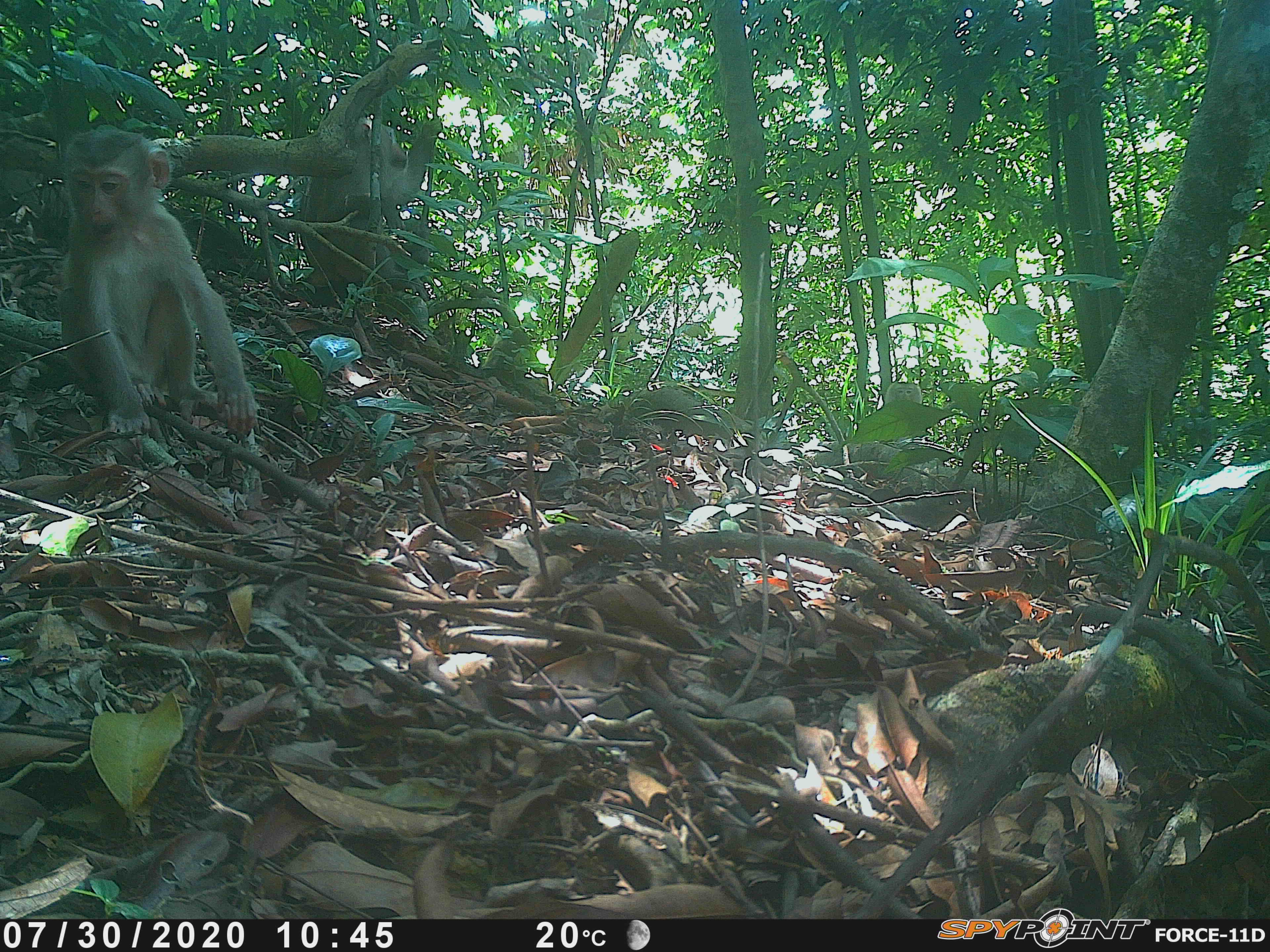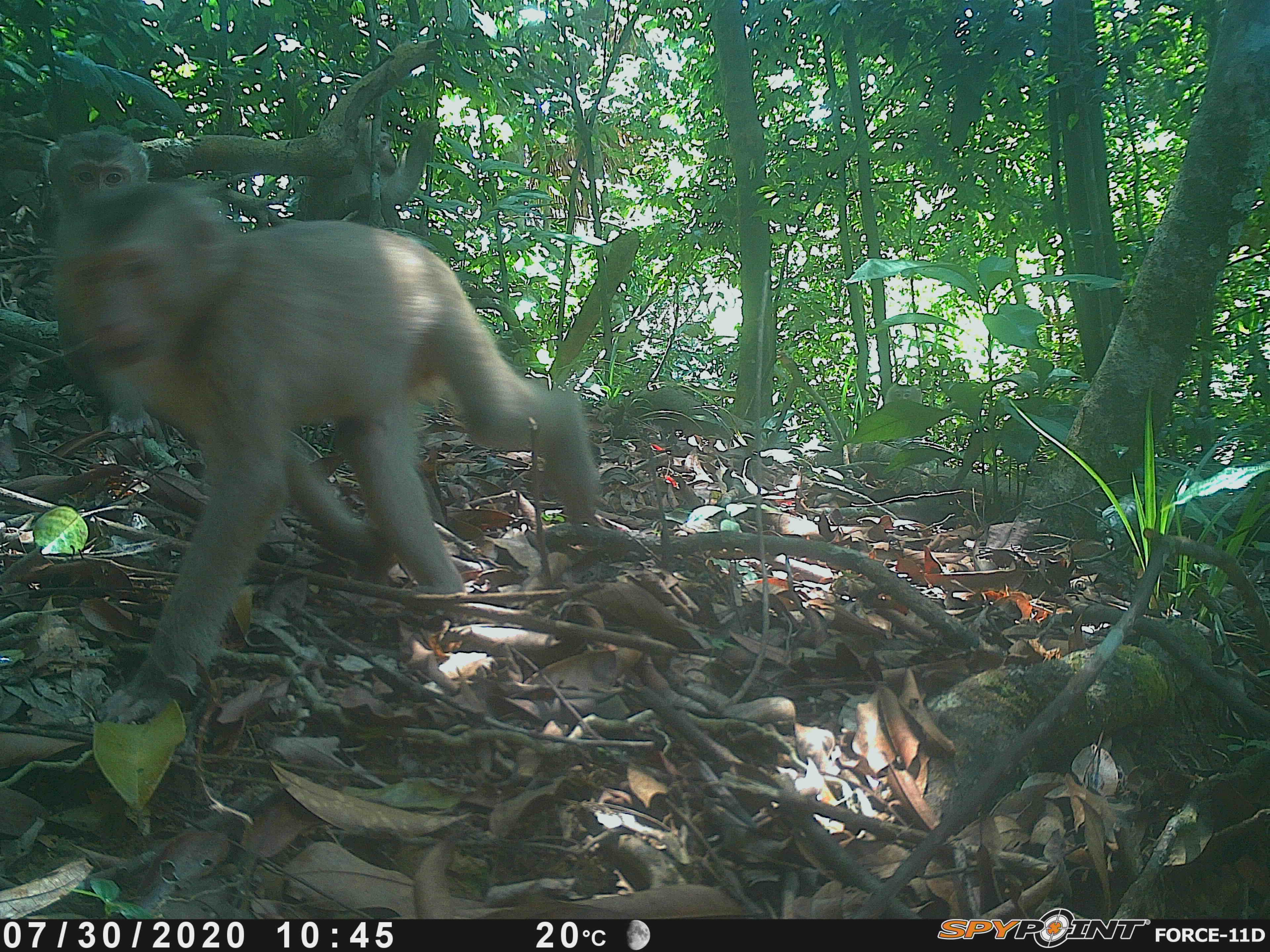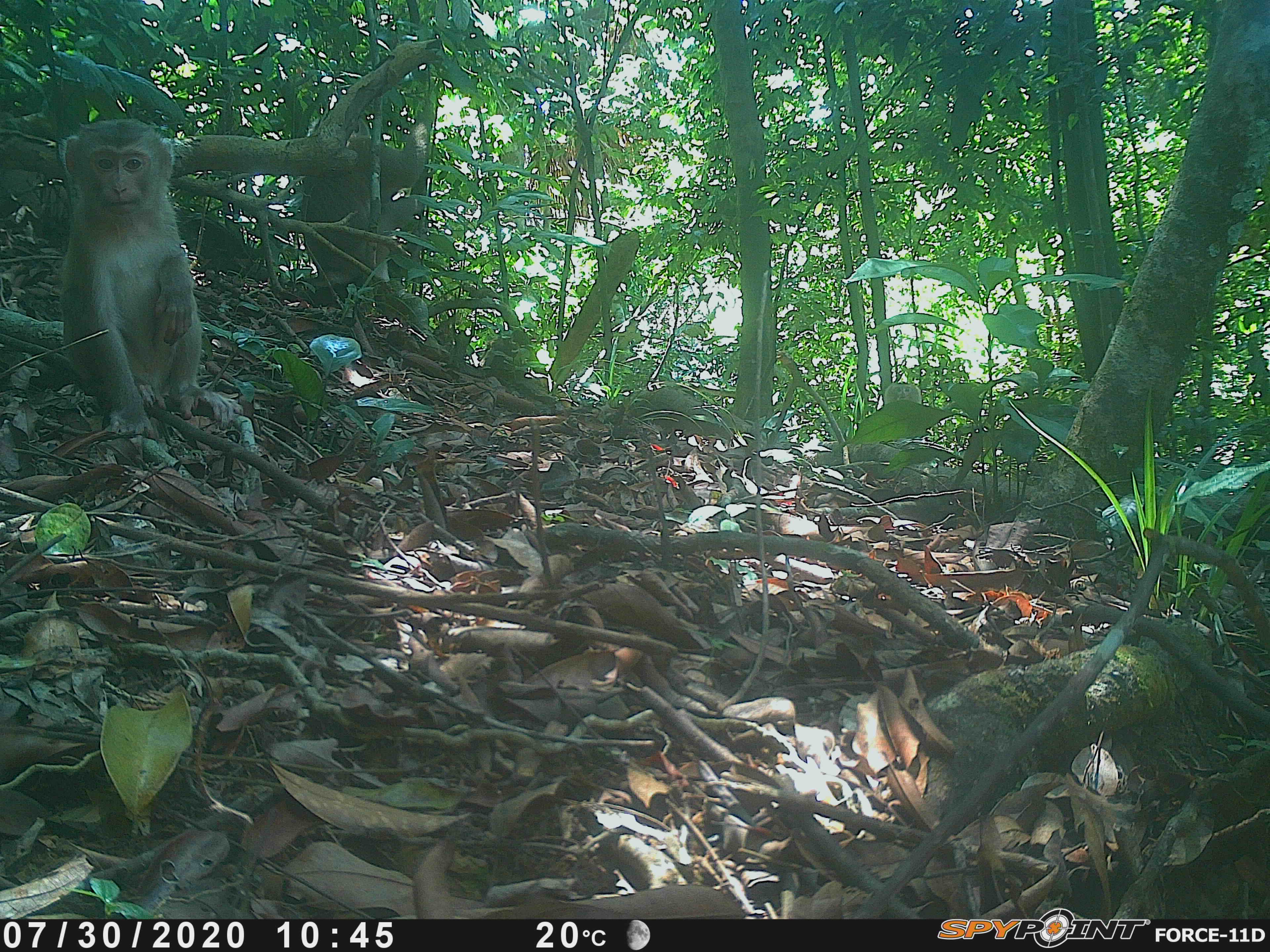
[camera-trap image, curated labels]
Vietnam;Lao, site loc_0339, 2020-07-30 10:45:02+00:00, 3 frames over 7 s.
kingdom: Animalia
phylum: Chordata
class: Mammalia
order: Primates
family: Cercopithecidae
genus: Macaca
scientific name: Macaca nemestrina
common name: pig-tailed macaque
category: pig tailed macaque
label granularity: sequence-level